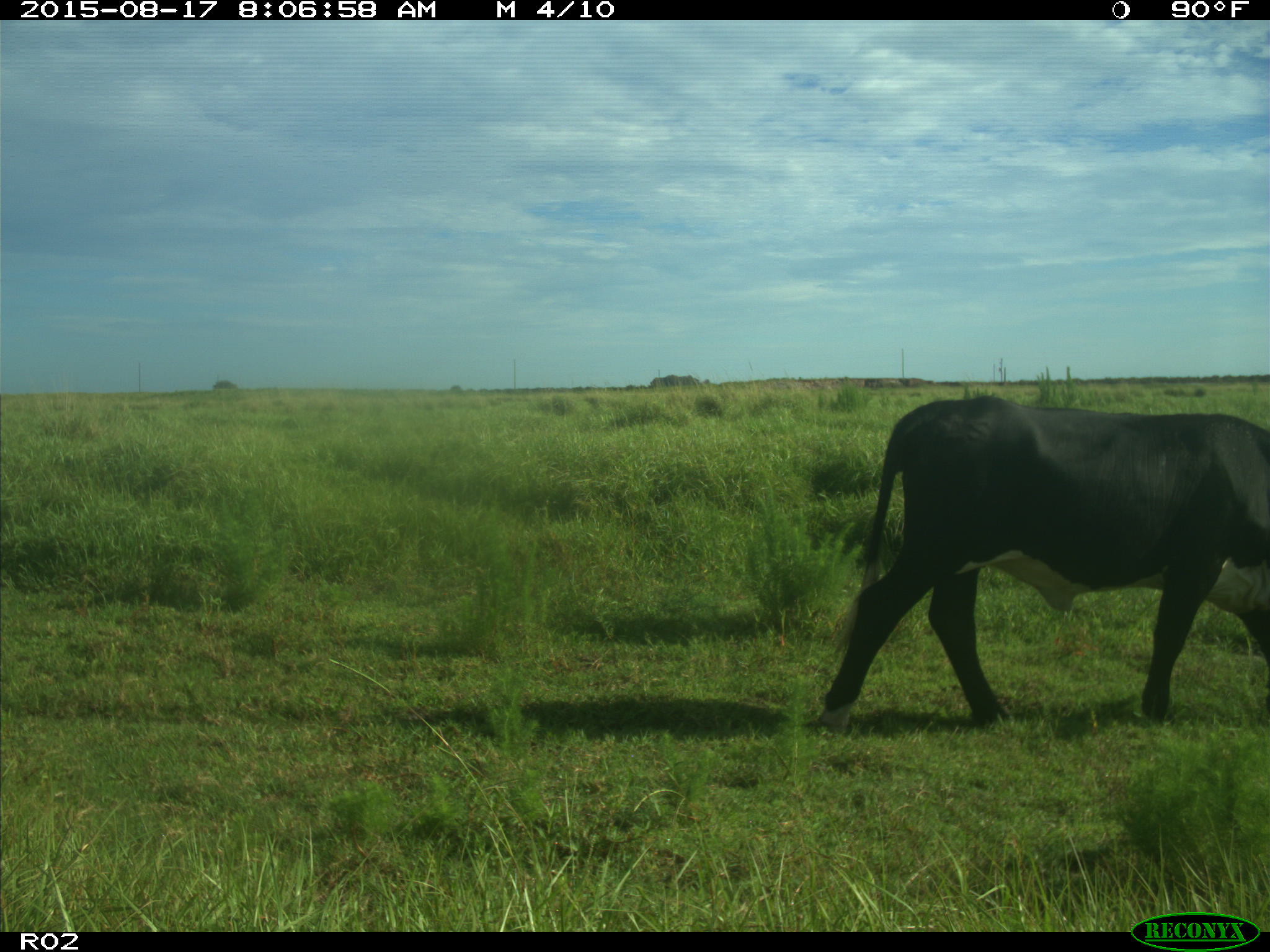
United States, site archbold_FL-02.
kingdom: Animalia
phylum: Chordata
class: Mammalia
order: Artiodactyla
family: Bovidae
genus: Bos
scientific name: Bos taurus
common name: domestic cow